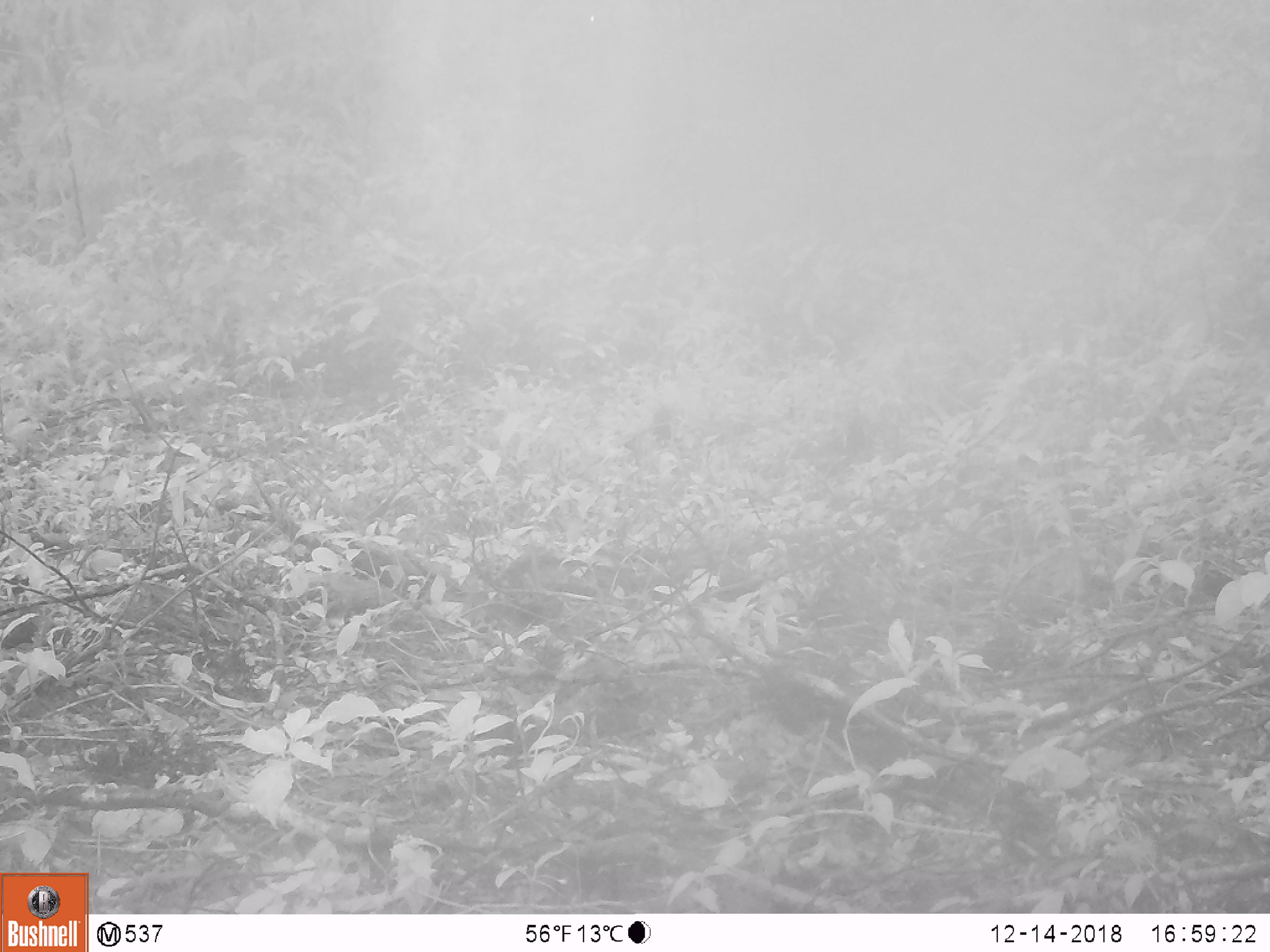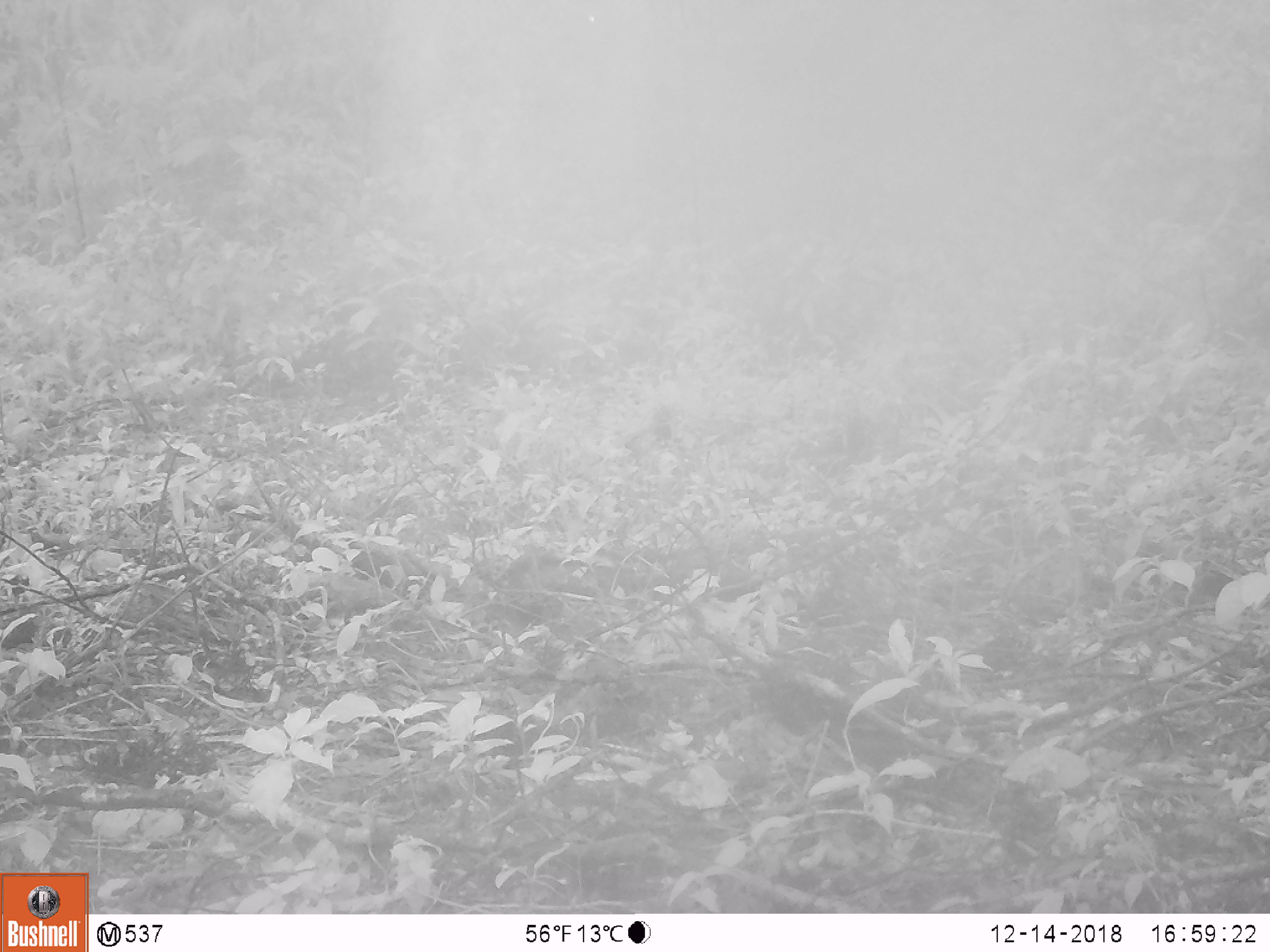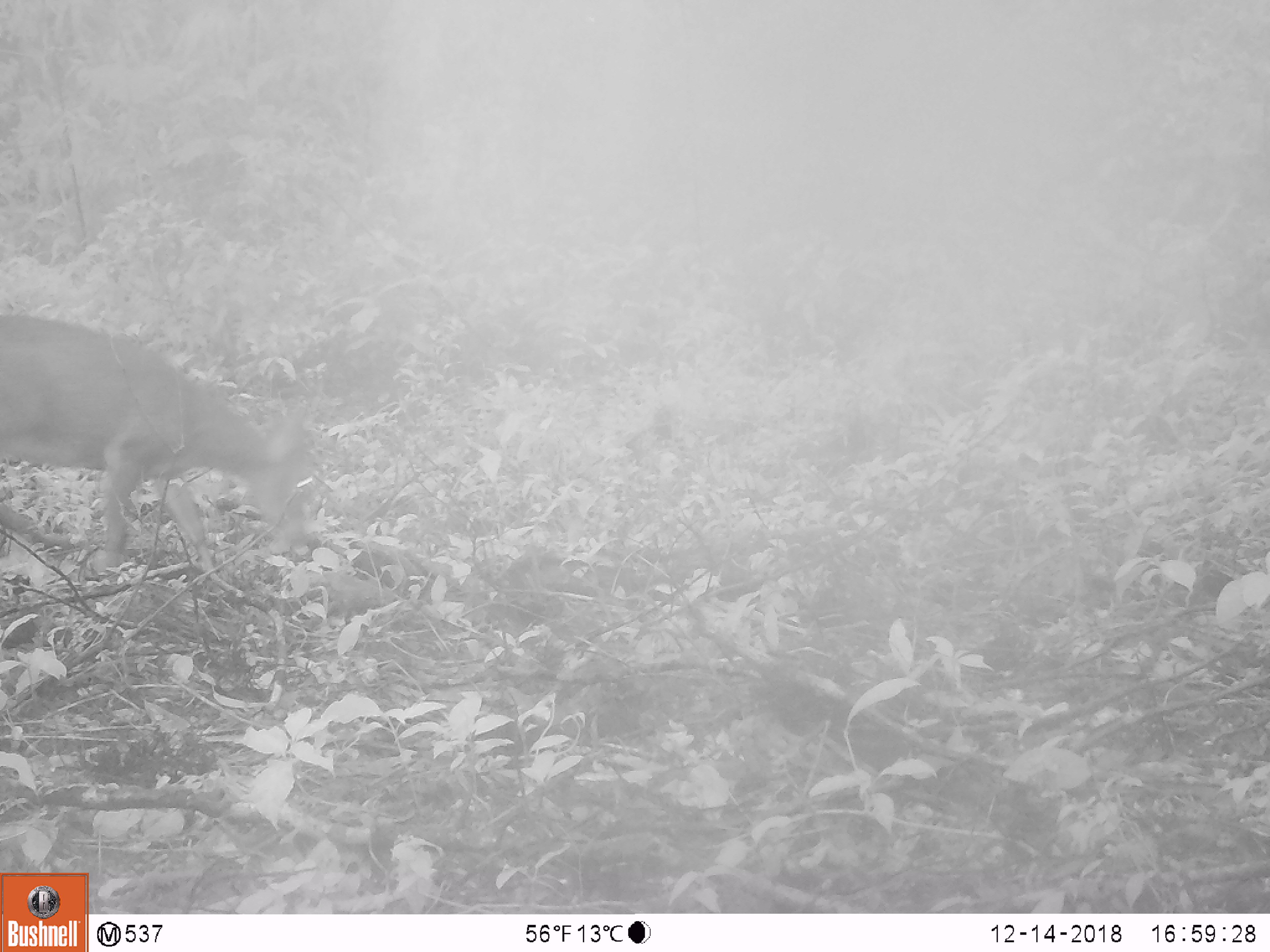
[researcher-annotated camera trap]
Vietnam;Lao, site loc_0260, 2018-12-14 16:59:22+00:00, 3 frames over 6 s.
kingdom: Animalia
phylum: Chordata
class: Mammalia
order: Artiodactyla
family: Cervidae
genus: Muntiacus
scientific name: Muntiacus vuquangensis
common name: large-antlered muntjac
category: large antlered muntjac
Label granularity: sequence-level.